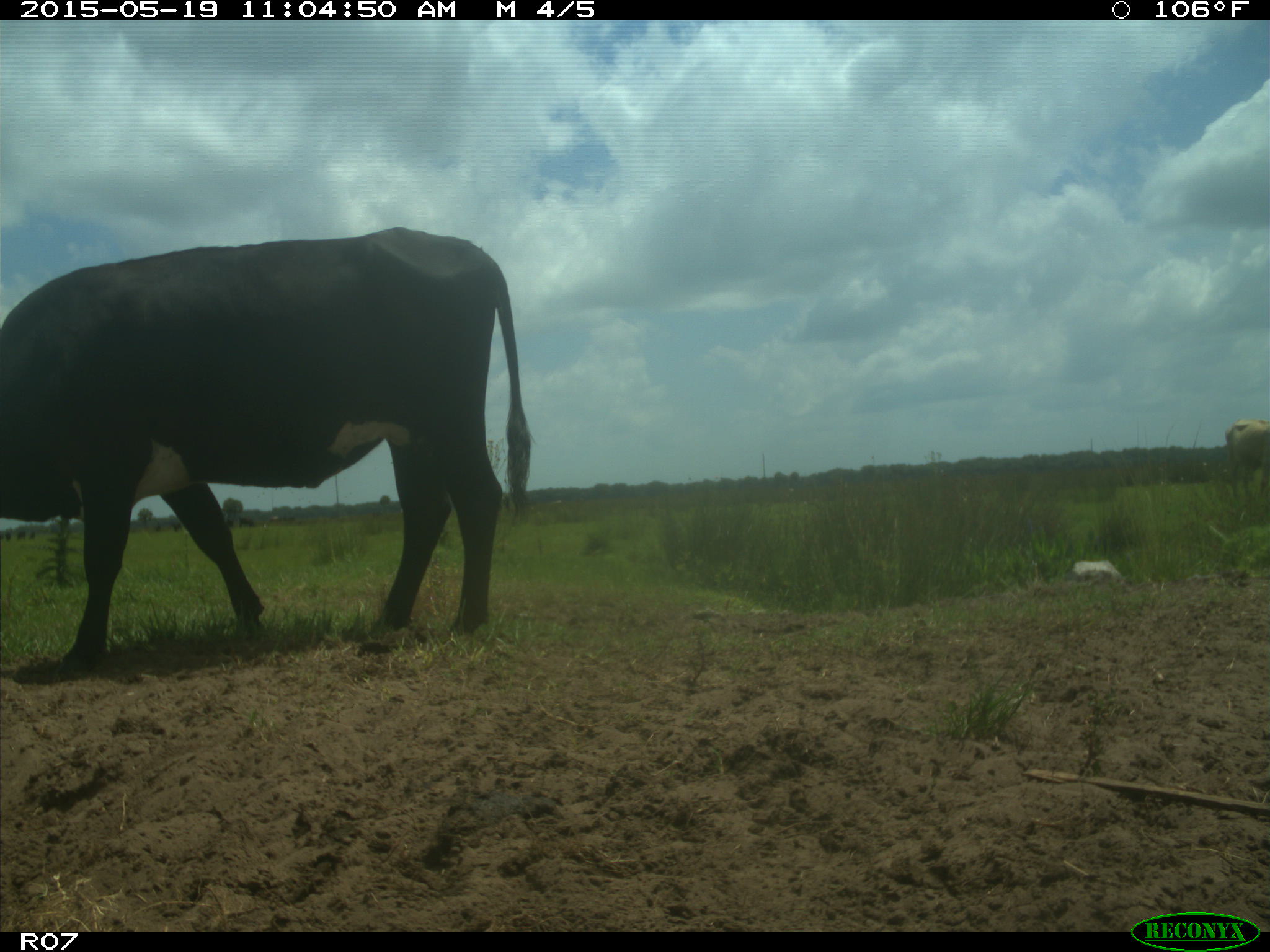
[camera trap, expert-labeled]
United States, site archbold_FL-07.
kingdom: Animalia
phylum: Chordata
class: Mammalia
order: Artiodactyla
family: Bovidae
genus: Bos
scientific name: Bos taurus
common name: domestic cow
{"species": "Bos taurus (domestic cow)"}